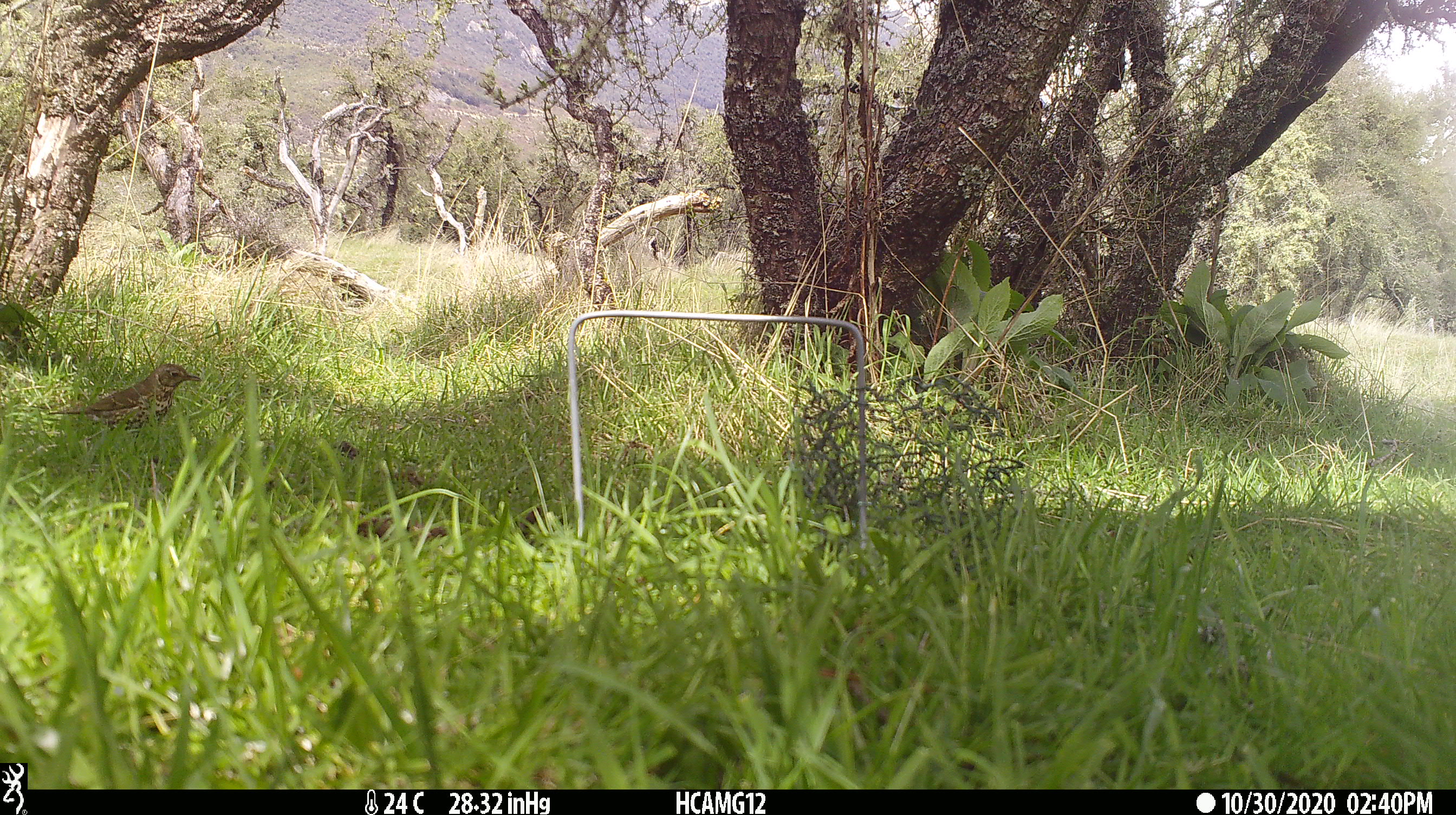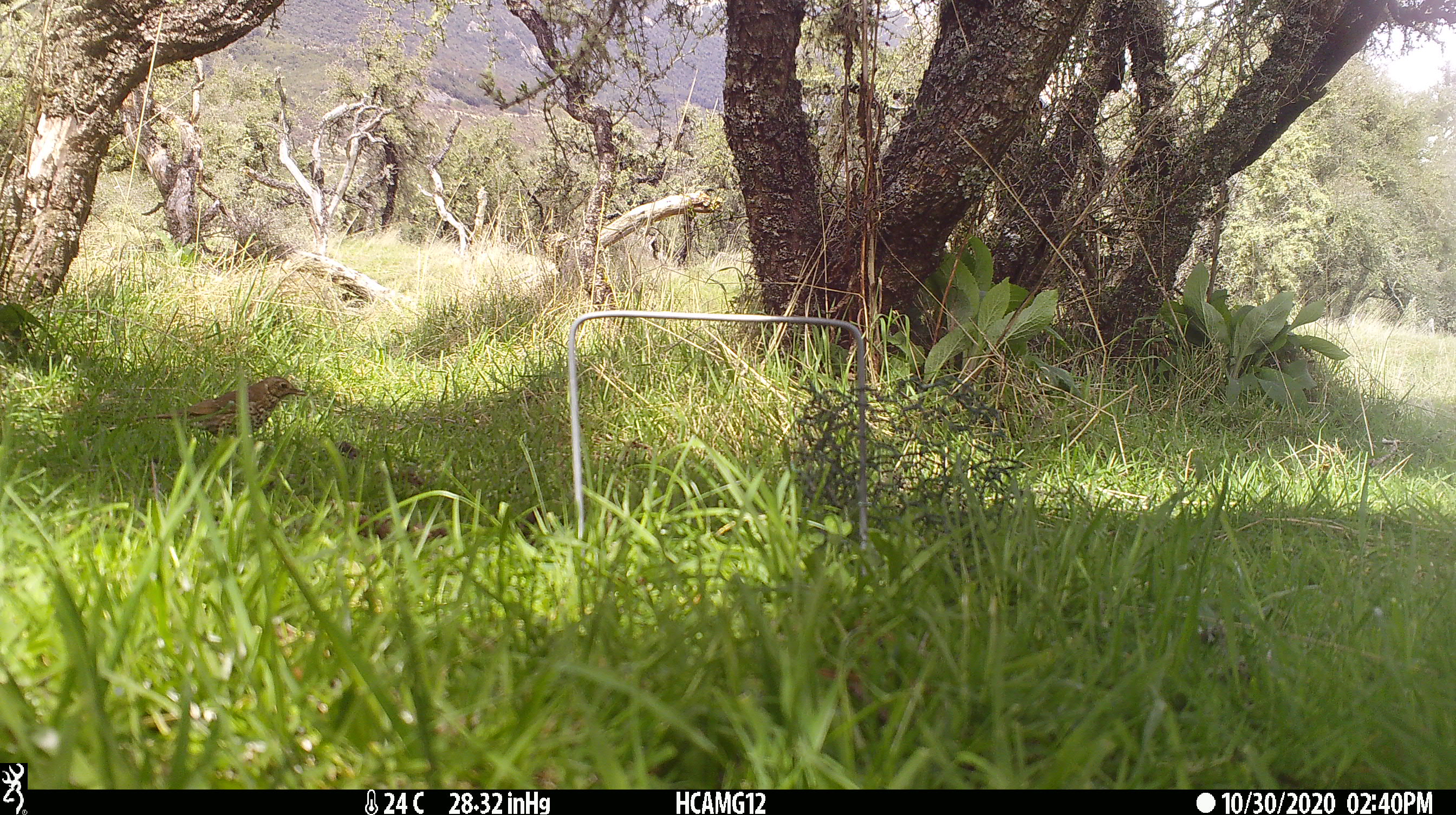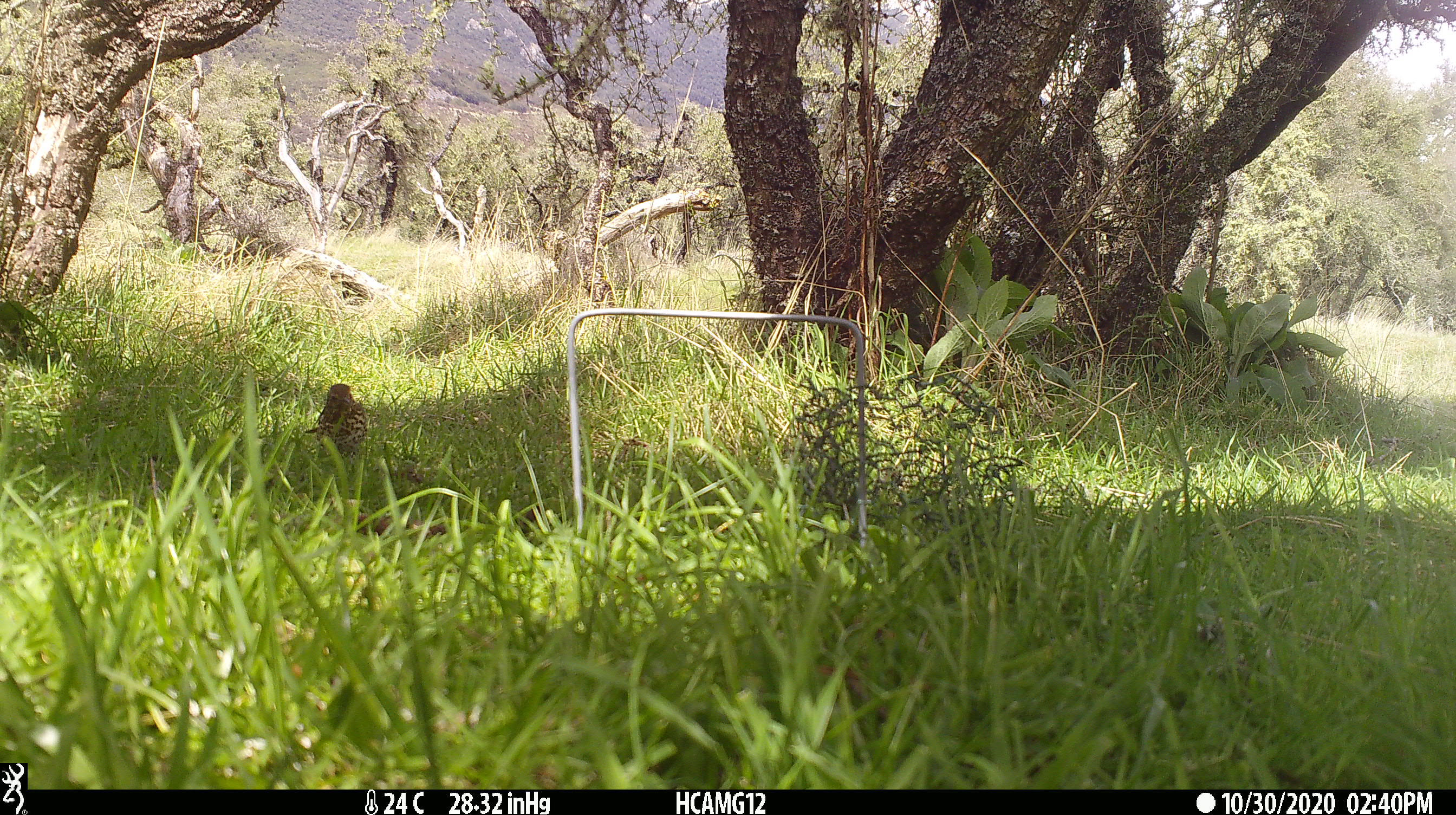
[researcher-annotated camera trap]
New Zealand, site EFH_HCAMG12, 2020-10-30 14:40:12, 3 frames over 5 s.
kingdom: Animalia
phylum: Chordata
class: Aves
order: Passeriformes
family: Turdidae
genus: Turdus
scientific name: Turdus philomelos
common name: song thrush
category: thrush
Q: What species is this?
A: Thrush (song thrush) (Turdus philomelos).